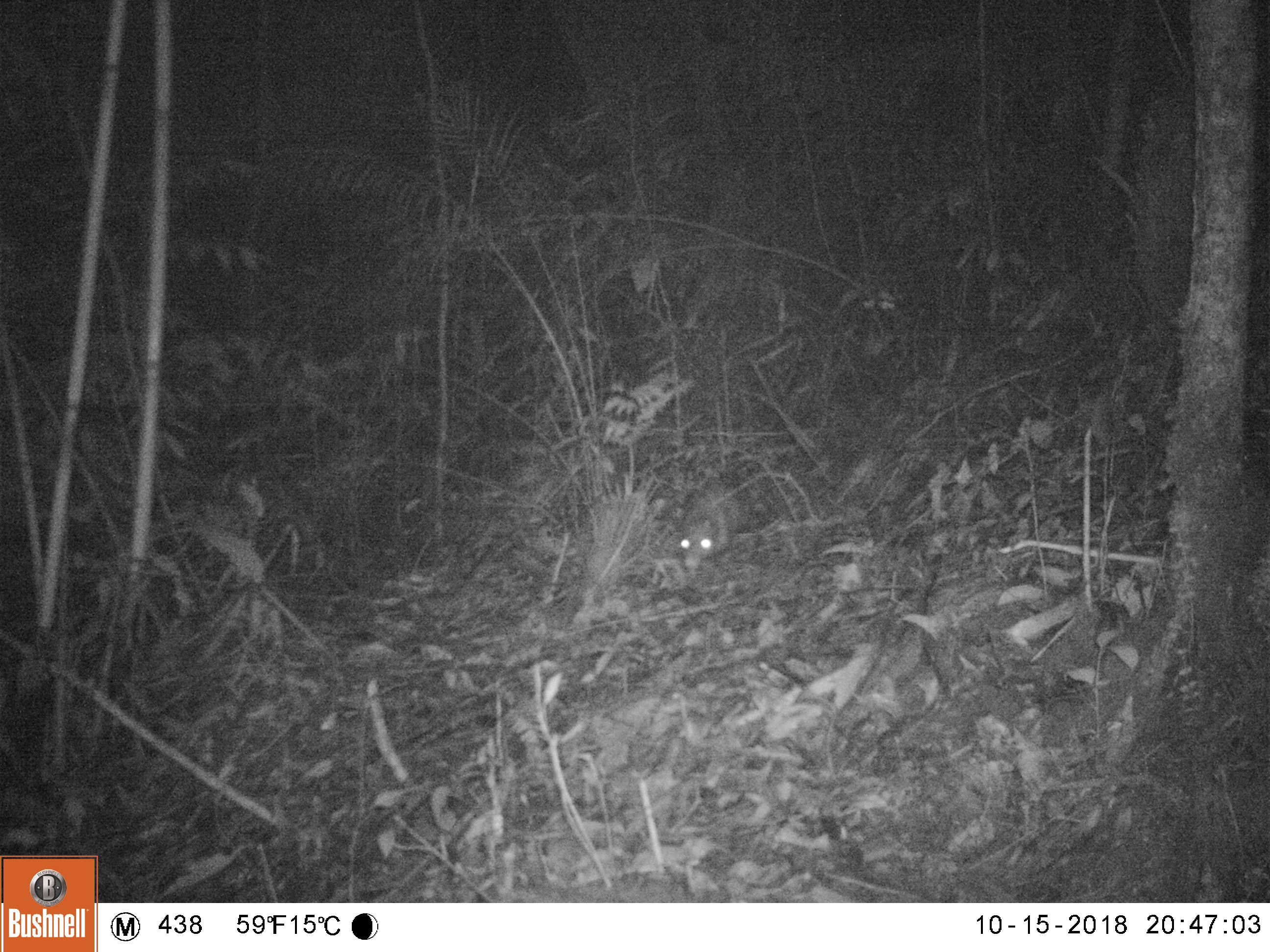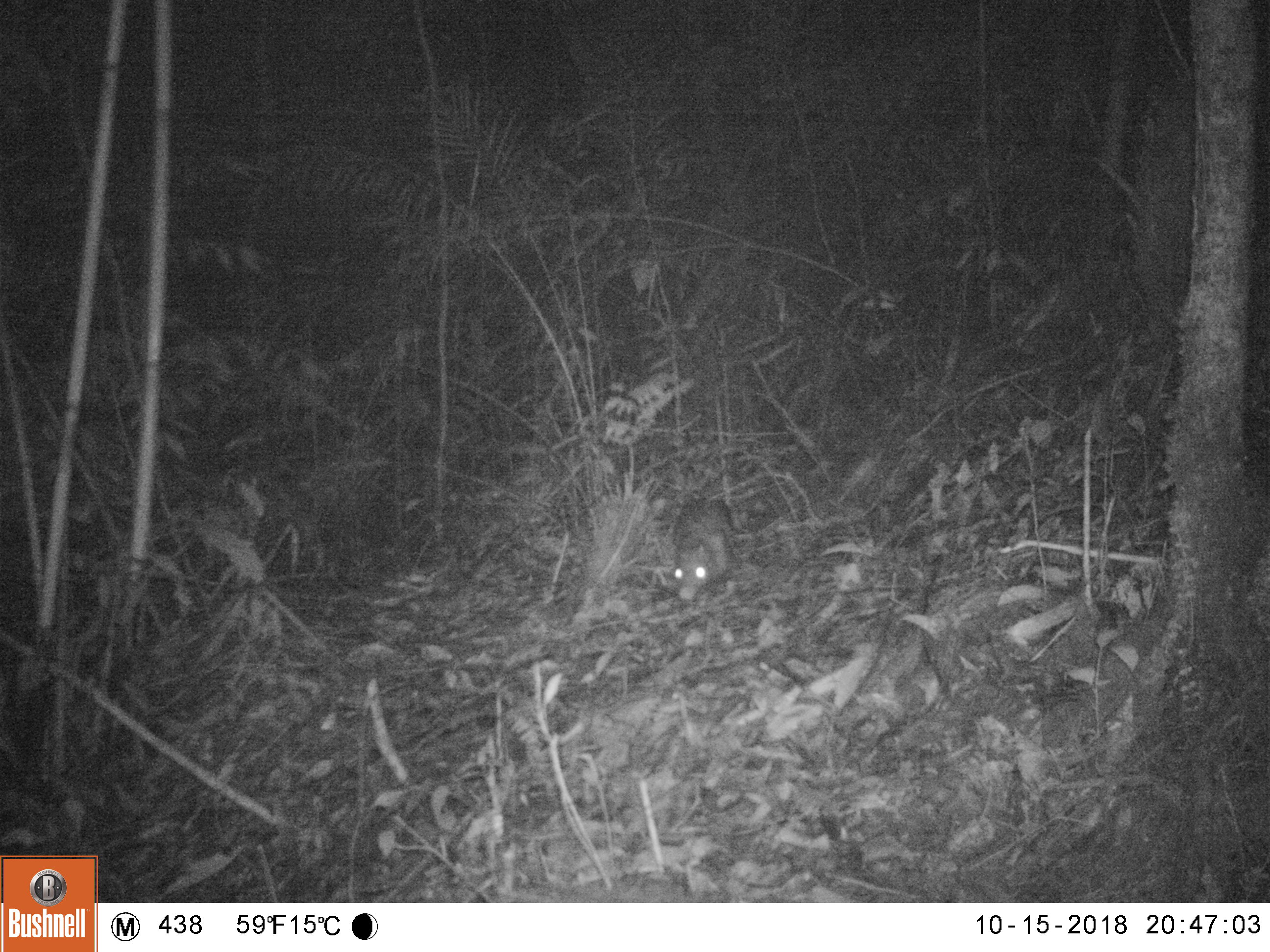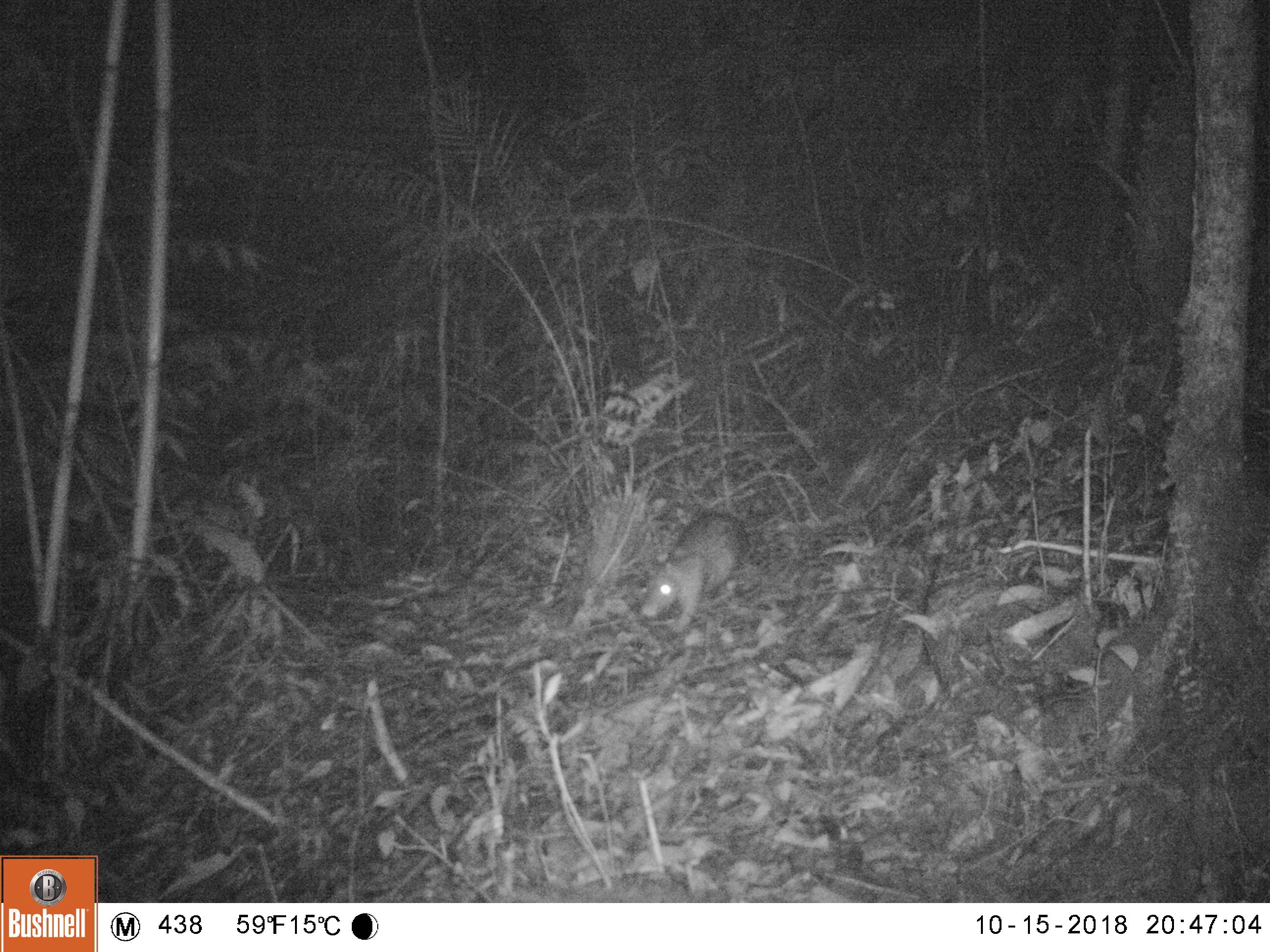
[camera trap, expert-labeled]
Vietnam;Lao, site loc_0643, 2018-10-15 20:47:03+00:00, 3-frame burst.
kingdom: Animalia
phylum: Chordata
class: Mammalia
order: Rodentia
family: Hystricidae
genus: Atherurus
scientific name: Atherurus macrourus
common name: asiatic brush-tailed porcupine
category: asiatic brush tailed porcupine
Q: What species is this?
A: Asiatic brush tailed porcupine (asiatic brush-tailed porcupine) (Atherurus macrourus).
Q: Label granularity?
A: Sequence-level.